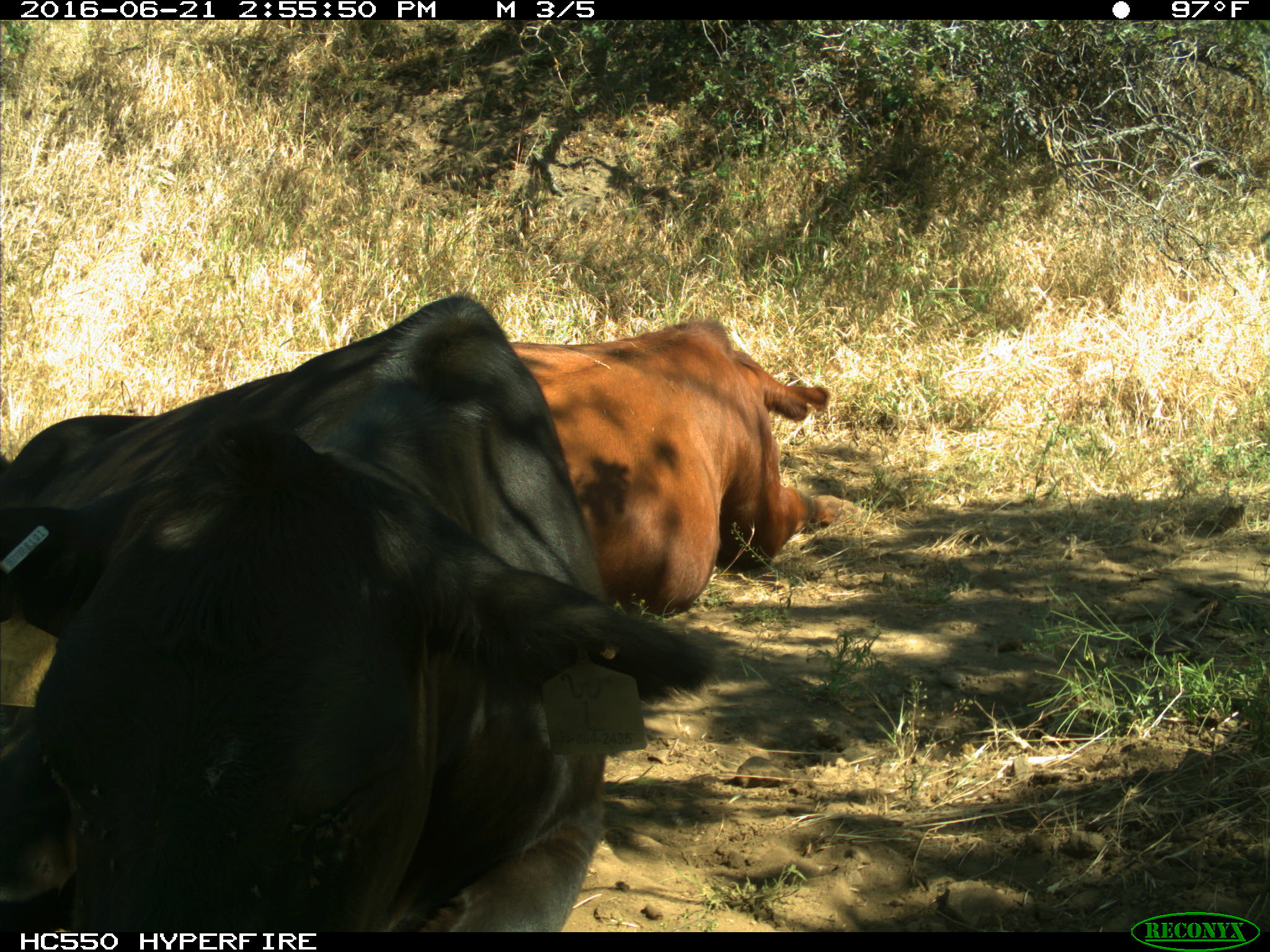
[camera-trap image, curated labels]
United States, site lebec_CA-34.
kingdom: Animalia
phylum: Chordata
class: Mammalia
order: Artiodactyla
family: Bovidae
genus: Bos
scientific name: Bos taurus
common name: domestic cow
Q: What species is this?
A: Bos taurus (domestic cow).